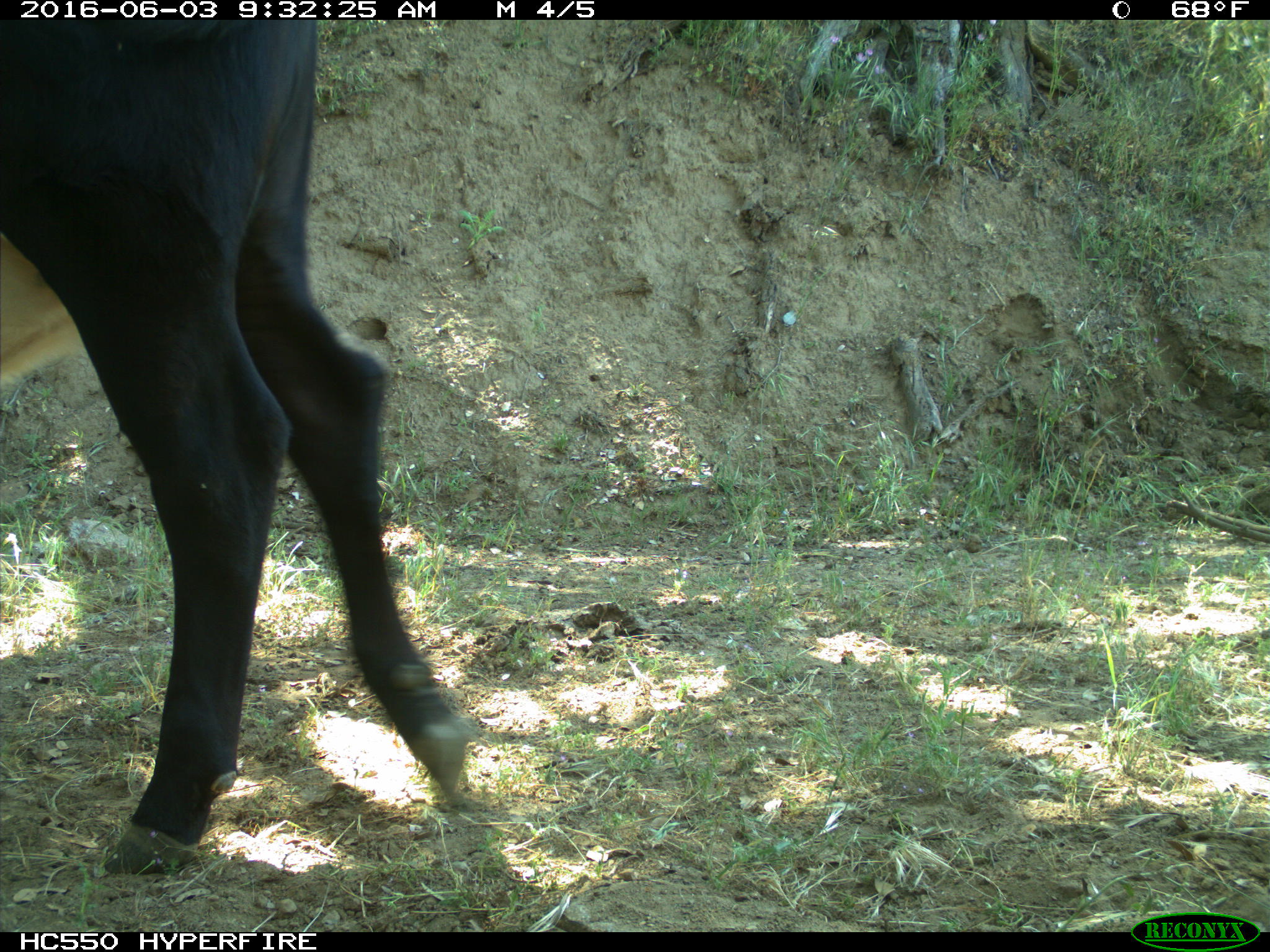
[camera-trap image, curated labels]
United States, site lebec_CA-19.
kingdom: Animalia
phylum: Chordata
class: Mammalia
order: Artiodactyla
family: Bovidae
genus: Bos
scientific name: Bos taurus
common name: domestic cow